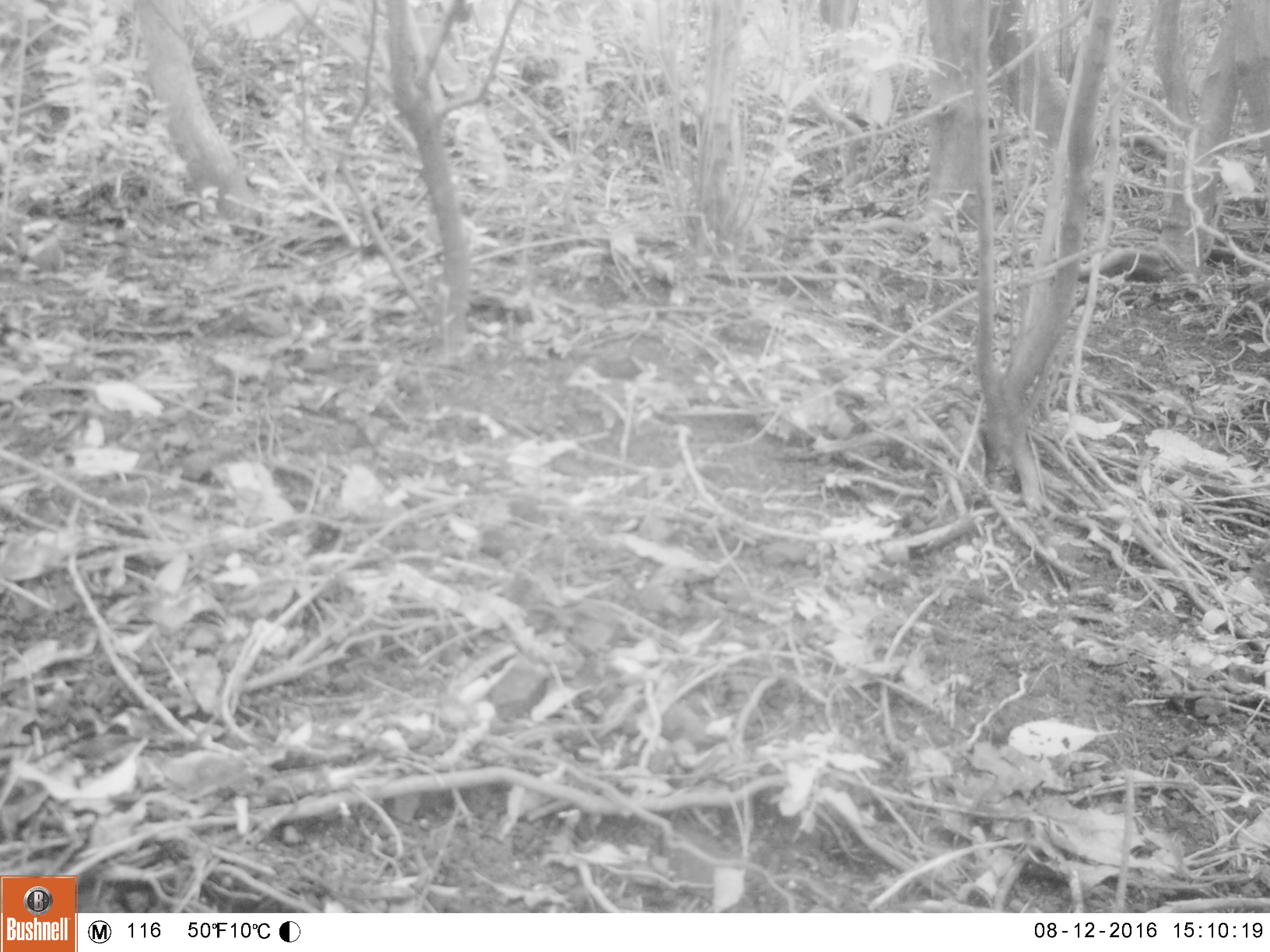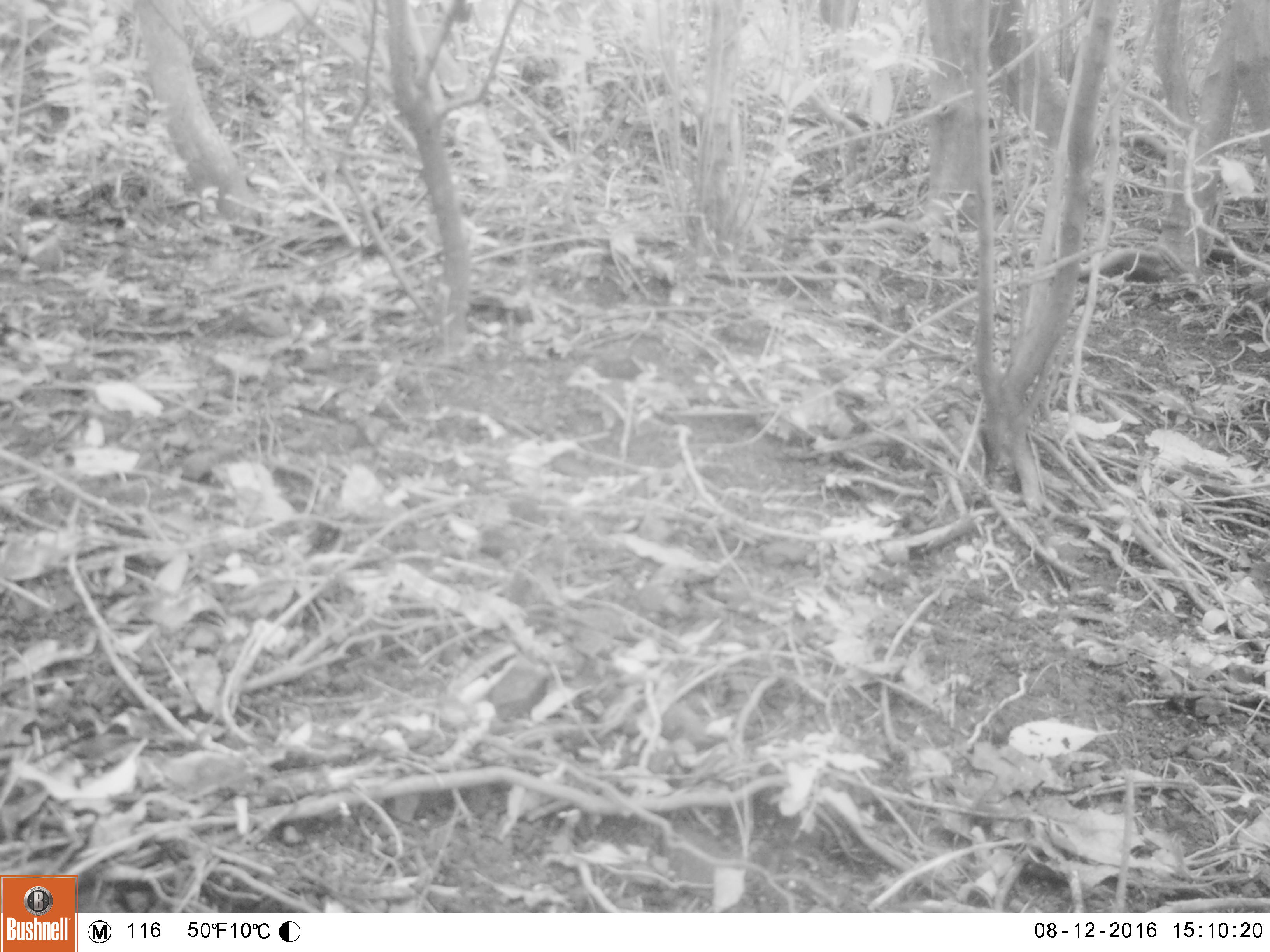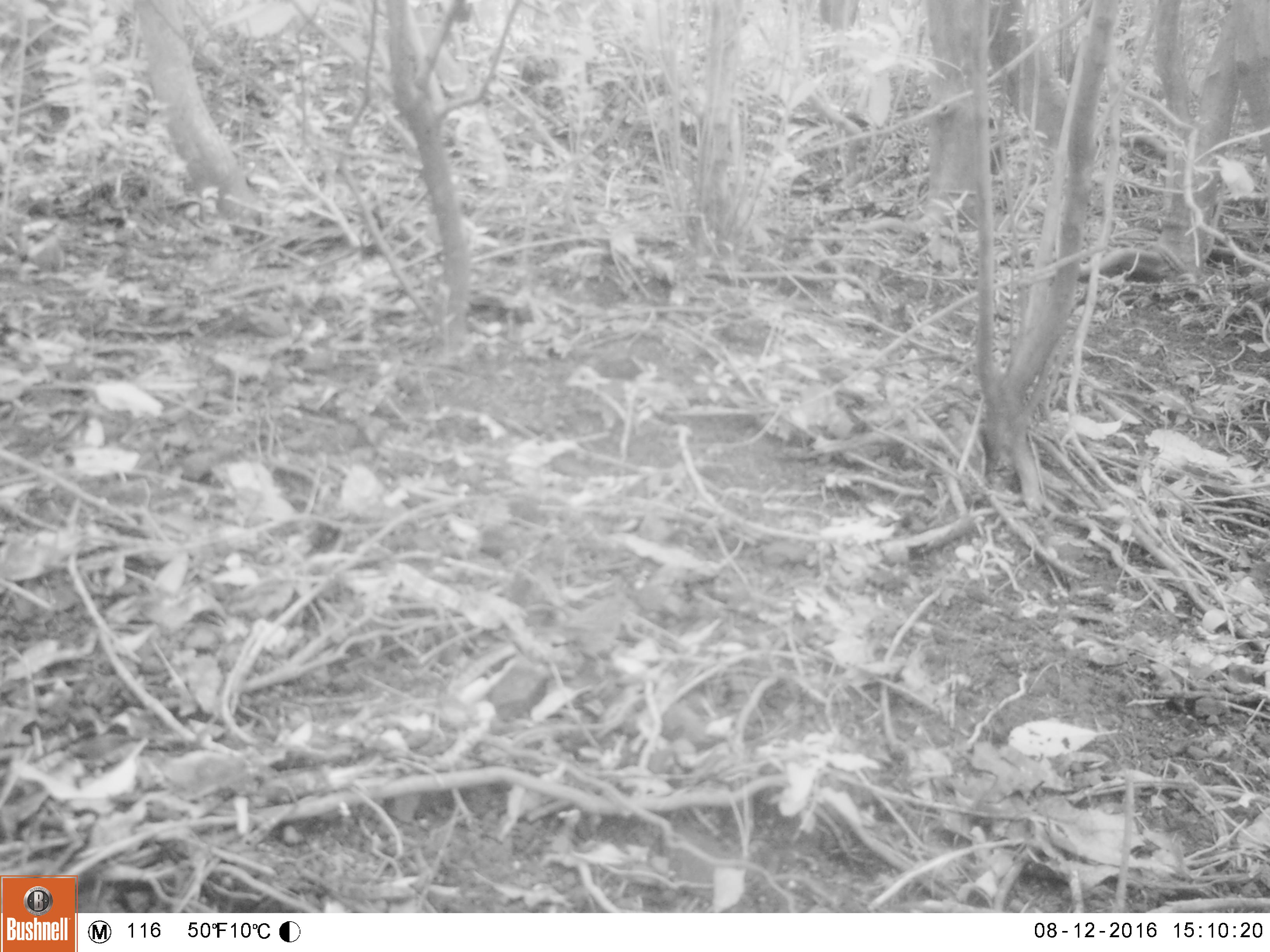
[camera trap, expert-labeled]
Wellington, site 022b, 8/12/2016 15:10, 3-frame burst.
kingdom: Animalia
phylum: Chordata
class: Aves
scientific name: Aves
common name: bird